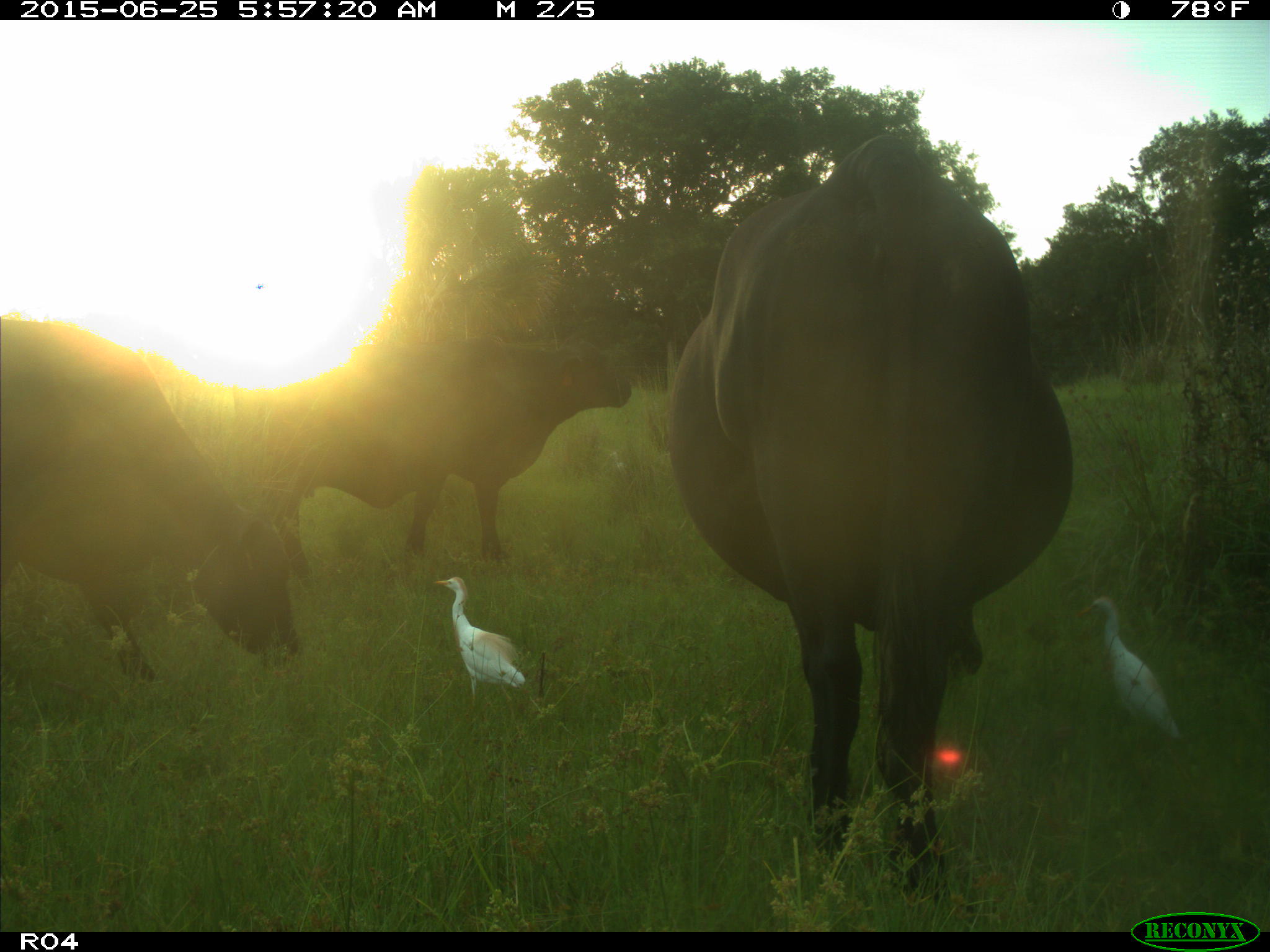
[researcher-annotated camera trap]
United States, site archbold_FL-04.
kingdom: Animalia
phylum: Chordata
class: Mammalia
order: Artiodactyla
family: Bovidae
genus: Bos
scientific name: Bos taurus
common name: domestic cow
Bos taurus (domestic cow).